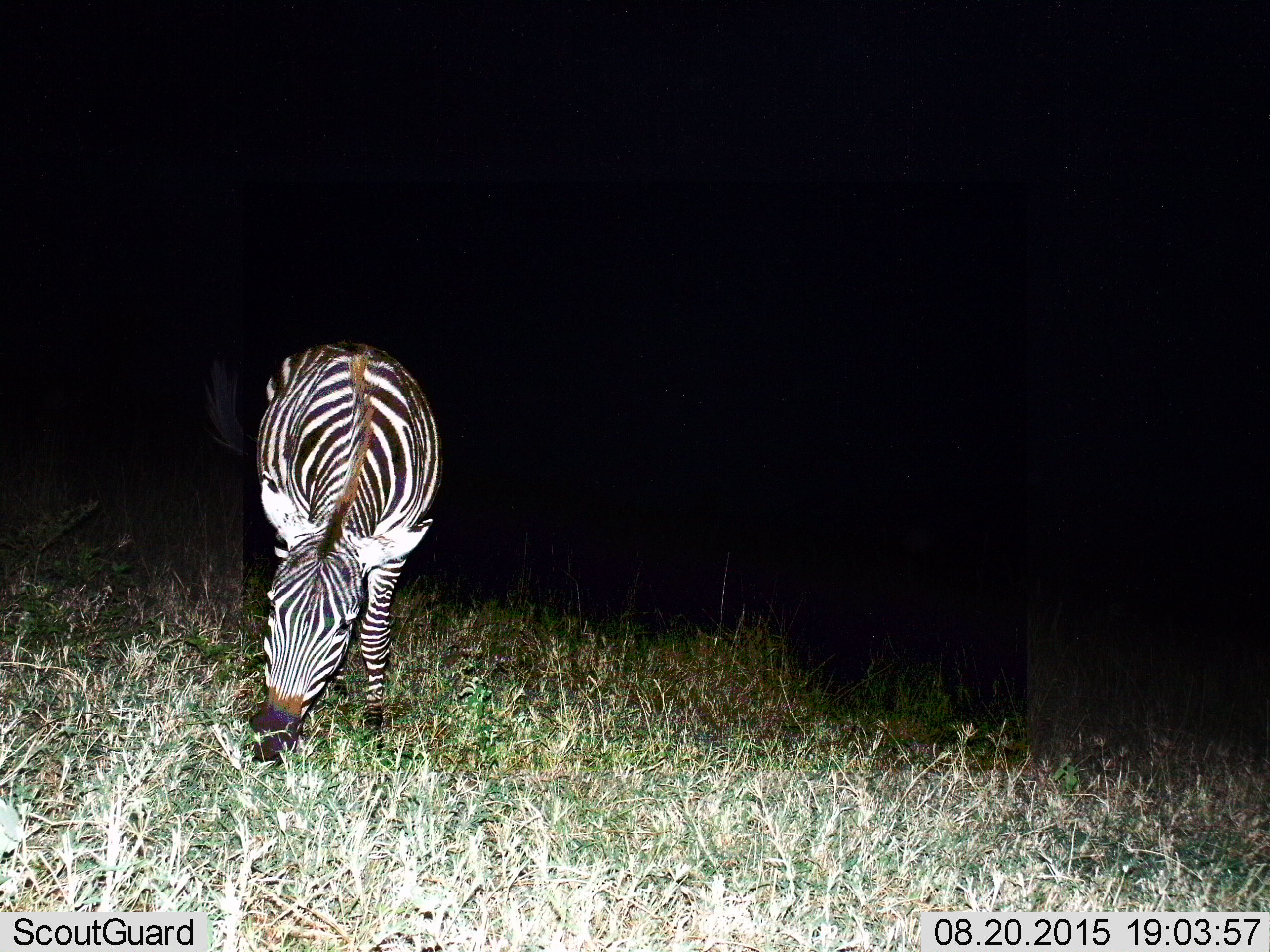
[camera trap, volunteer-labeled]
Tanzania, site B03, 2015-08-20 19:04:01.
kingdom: Animalia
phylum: Chordata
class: Mammalia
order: Perissodactyla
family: Equidae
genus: Equus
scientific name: Equus quagga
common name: plains zebra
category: zebra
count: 1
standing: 11%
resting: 0%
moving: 0%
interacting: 0%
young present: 0%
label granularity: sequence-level